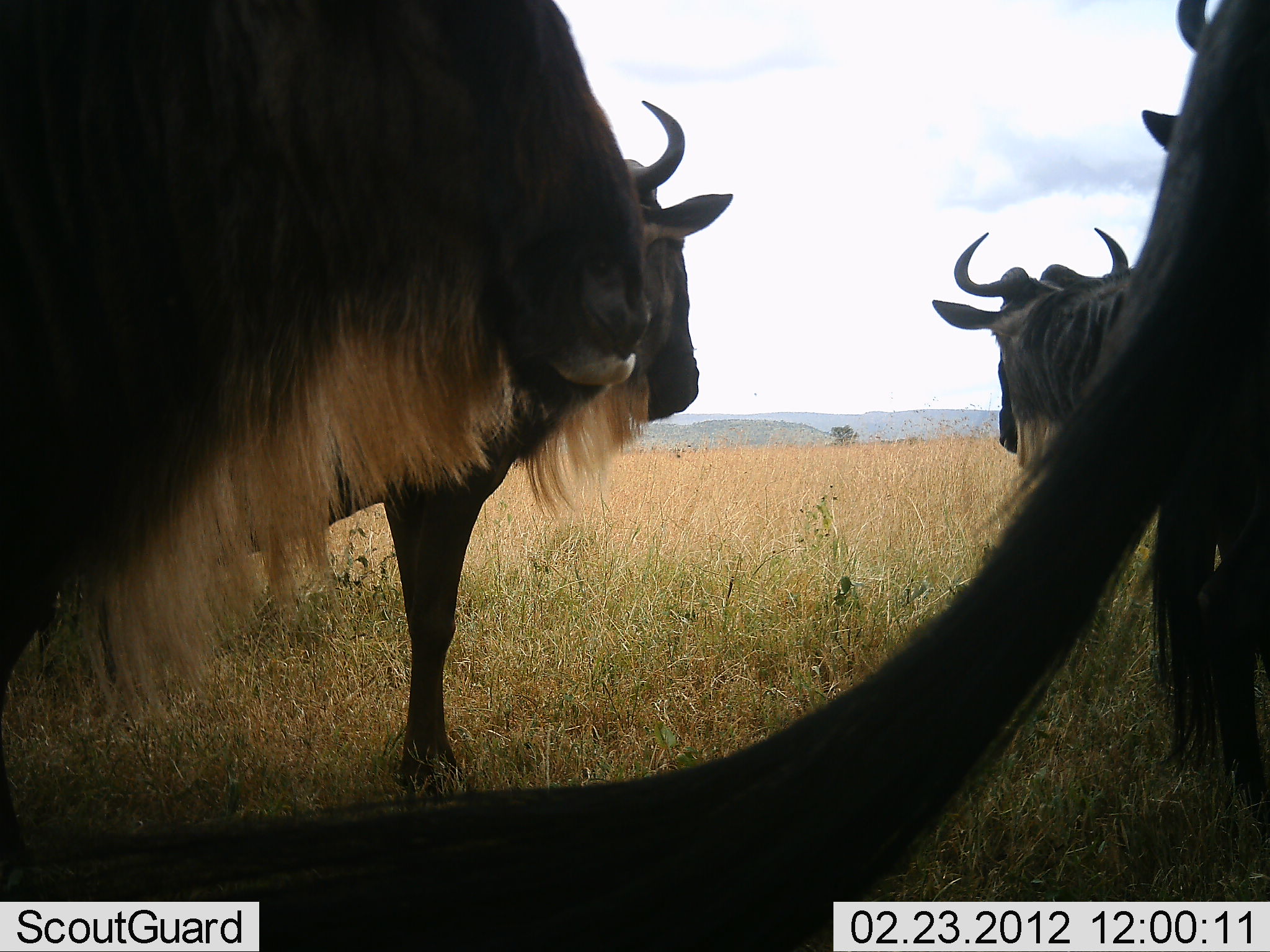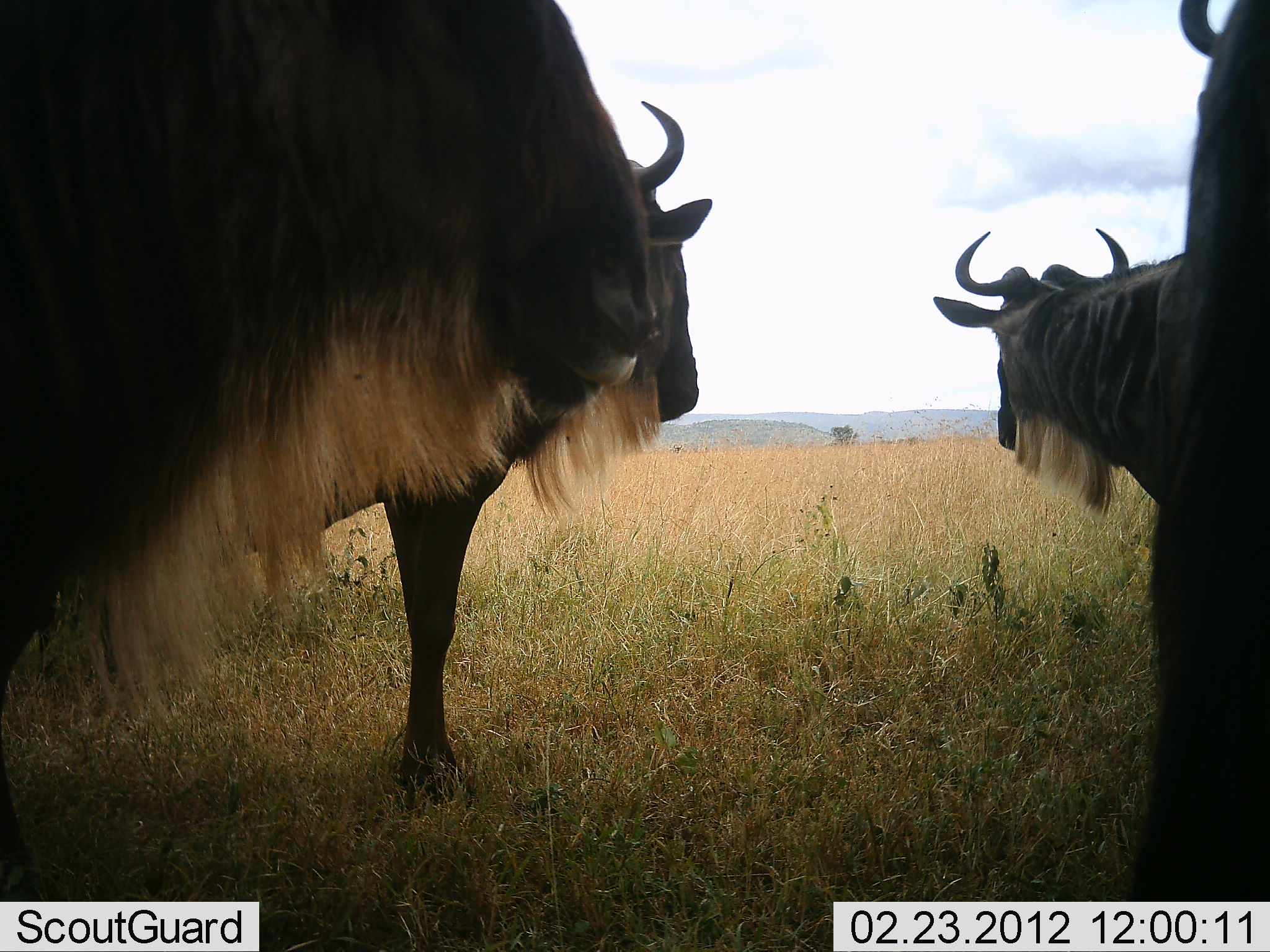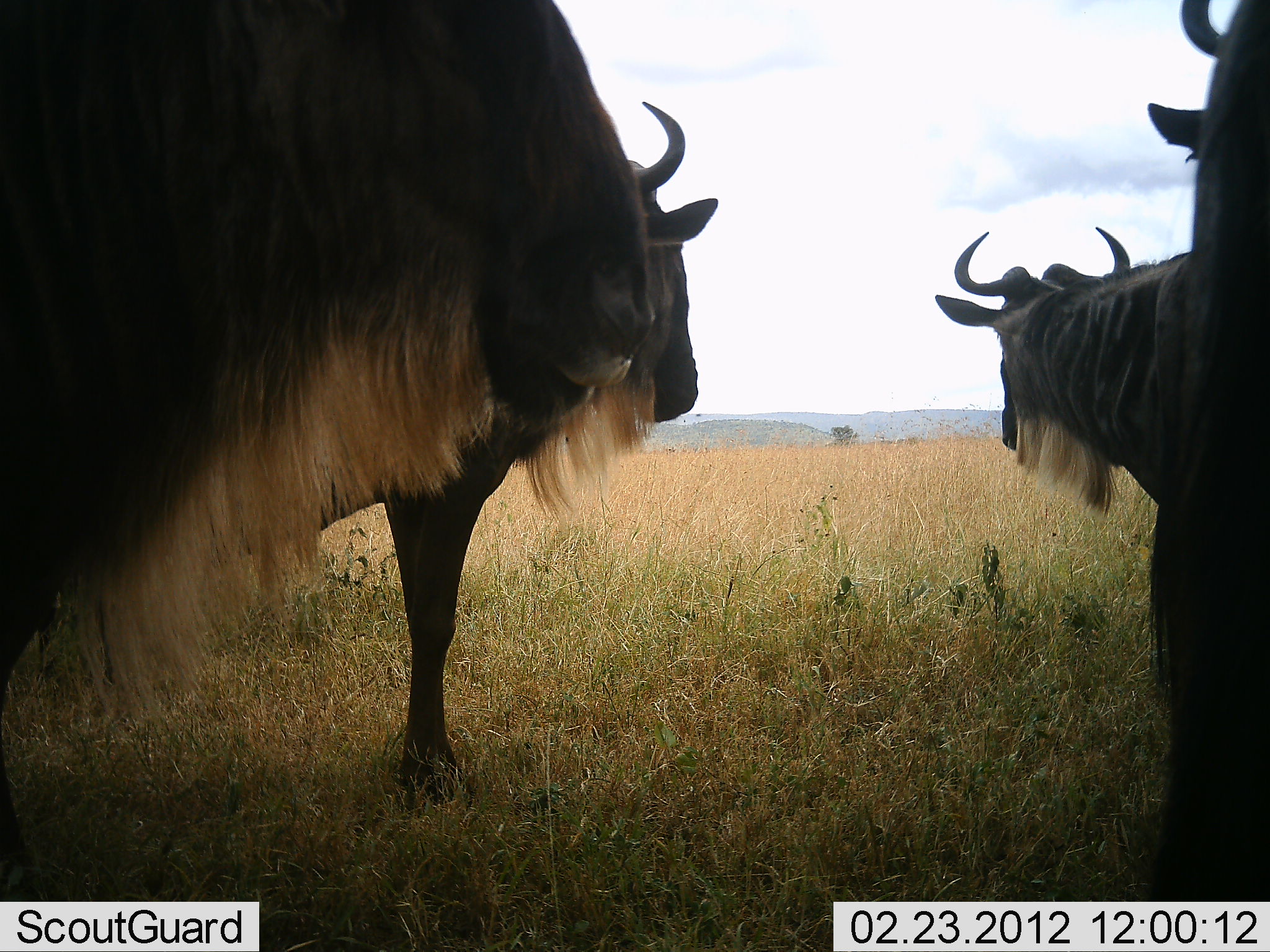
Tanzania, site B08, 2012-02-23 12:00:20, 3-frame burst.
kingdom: Animalia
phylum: Chordata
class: Mammalia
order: Artiodactyla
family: Bovidae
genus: Connochaetes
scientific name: Connochaetes taurinus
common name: blue wildebeest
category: wildebeest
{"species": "wildebeest (blue wildebeest) (Connochaetes taurinus)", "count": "4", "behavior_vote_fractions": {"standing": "100%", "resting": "0%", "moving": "0%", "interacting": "0%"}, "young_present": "0%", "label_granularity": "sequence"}